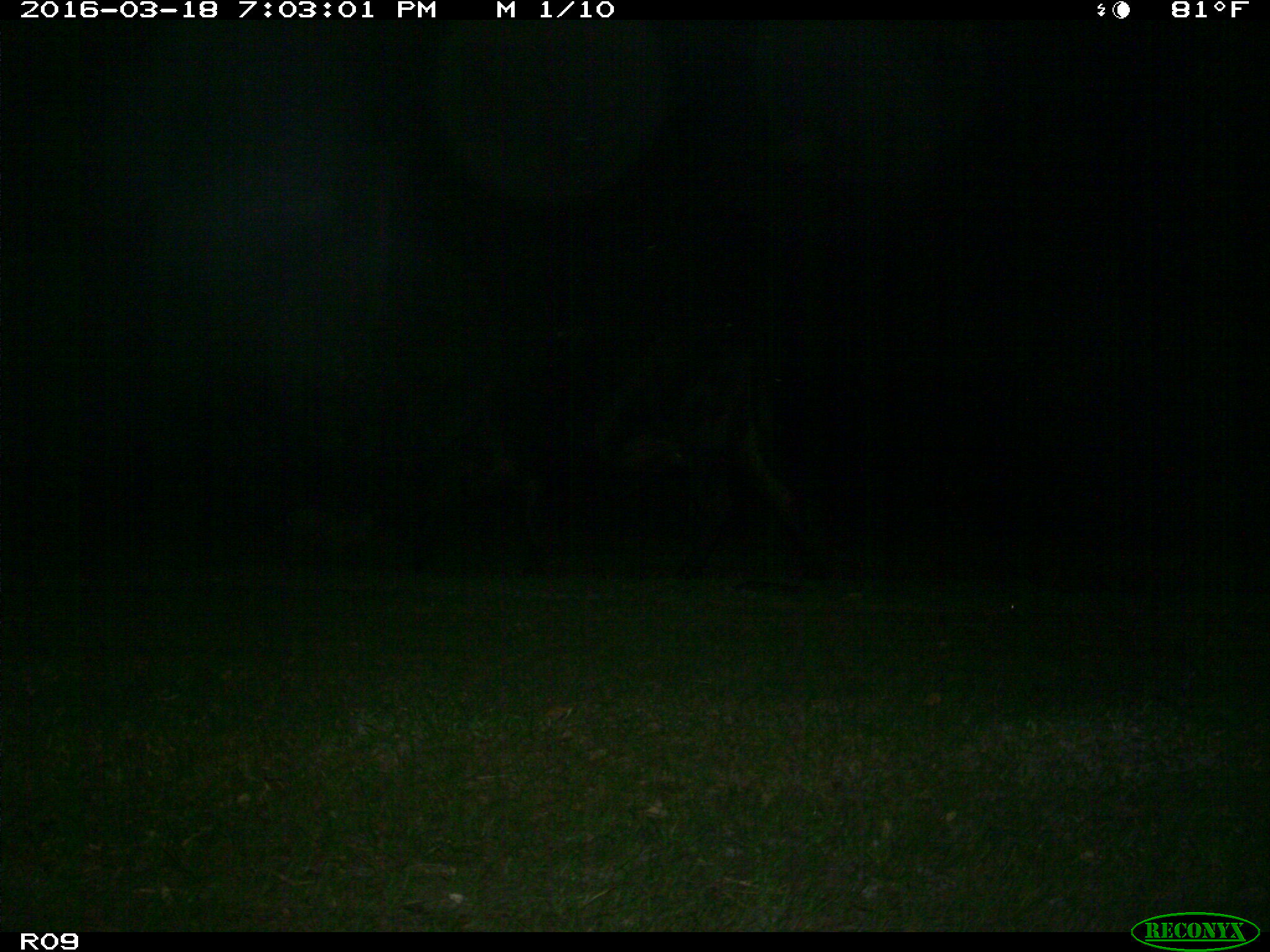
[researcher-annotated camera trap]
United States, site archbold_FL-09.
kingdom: Animalia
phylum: Chordata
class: Mammalia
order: Artiodactyla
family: Bovidae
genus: Bos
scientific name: Bos taurus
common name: domestic cow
Bos taurus (domestic cow).